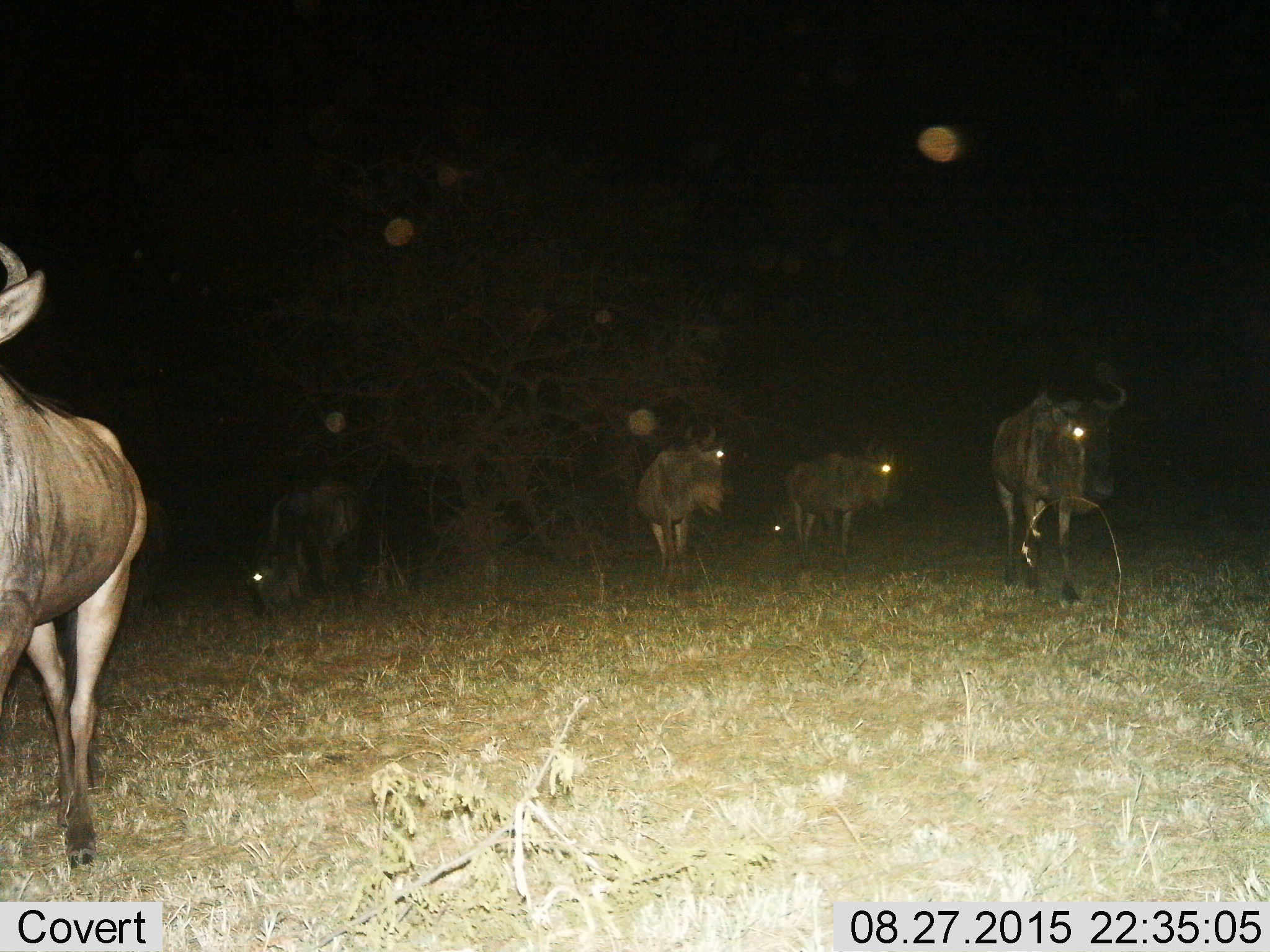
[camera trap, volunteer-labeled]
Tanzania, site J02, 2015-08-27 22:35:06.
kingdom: Animalia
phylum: Chordata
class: Mammalia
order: Artiodactyla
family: Bovidae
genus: Connochaetes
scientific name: Connochaetes taurinus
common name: blue wildebeest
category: wildebeest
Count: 5.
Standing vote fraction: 10%.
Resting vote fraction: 0%.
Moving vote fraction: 100%.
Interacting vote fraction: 0%.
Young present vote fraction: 0%.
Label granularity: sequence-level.